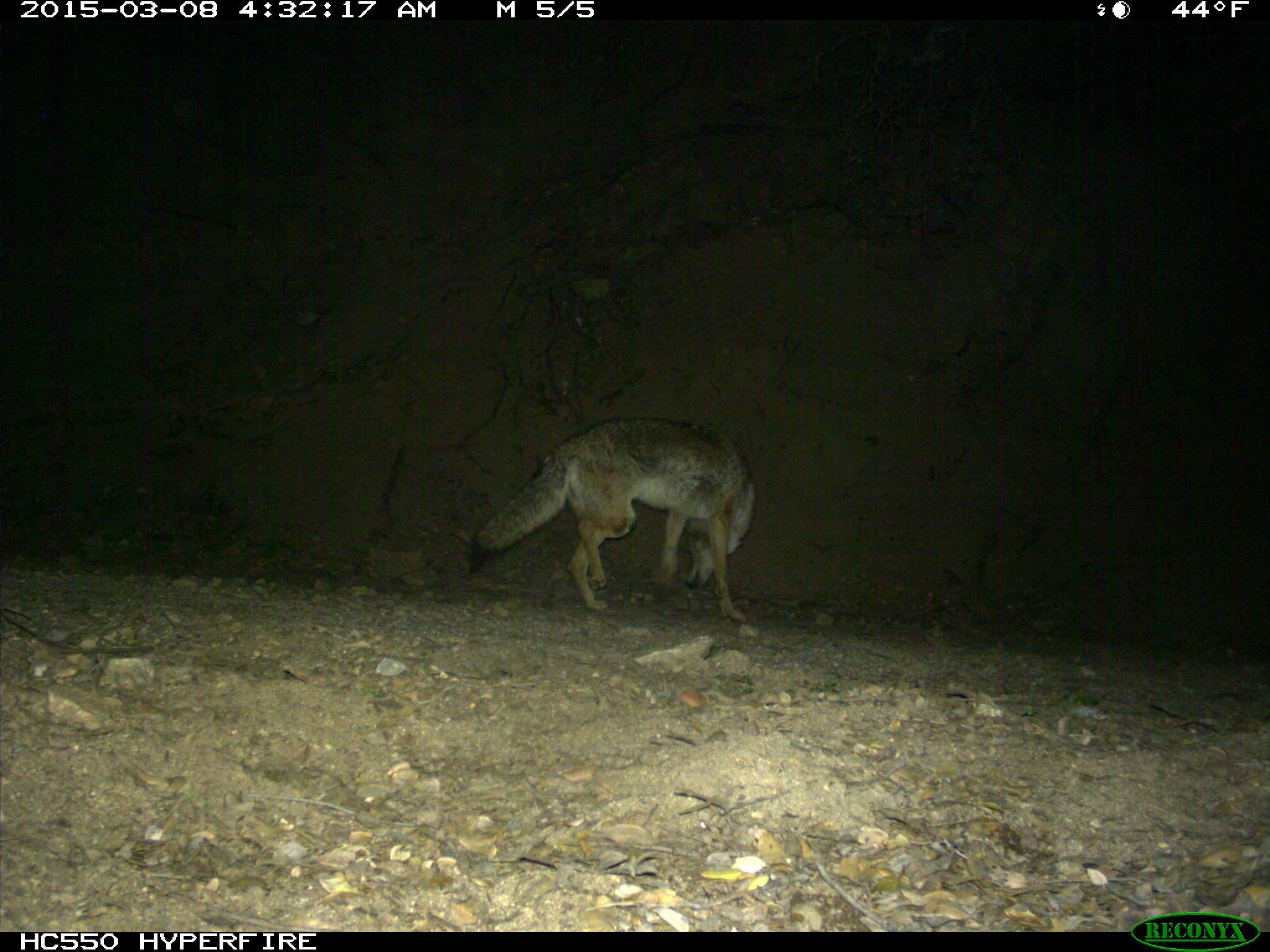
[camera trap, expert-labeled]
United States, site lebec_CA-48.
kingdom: Animalia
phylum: Chordata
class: Mammalia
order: Carnivora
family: Canidae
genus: Canis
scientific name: Canis latrans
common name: coyote